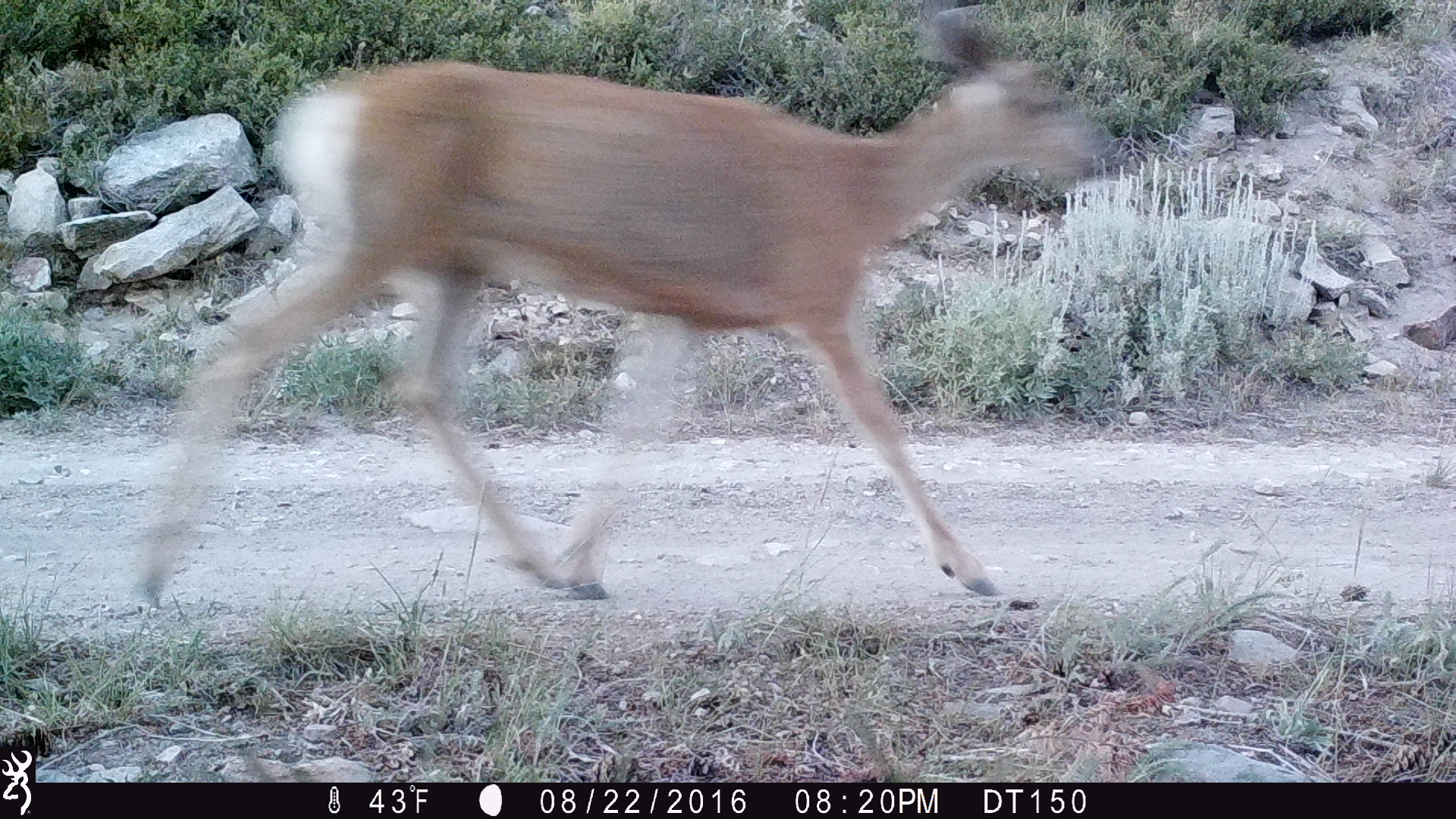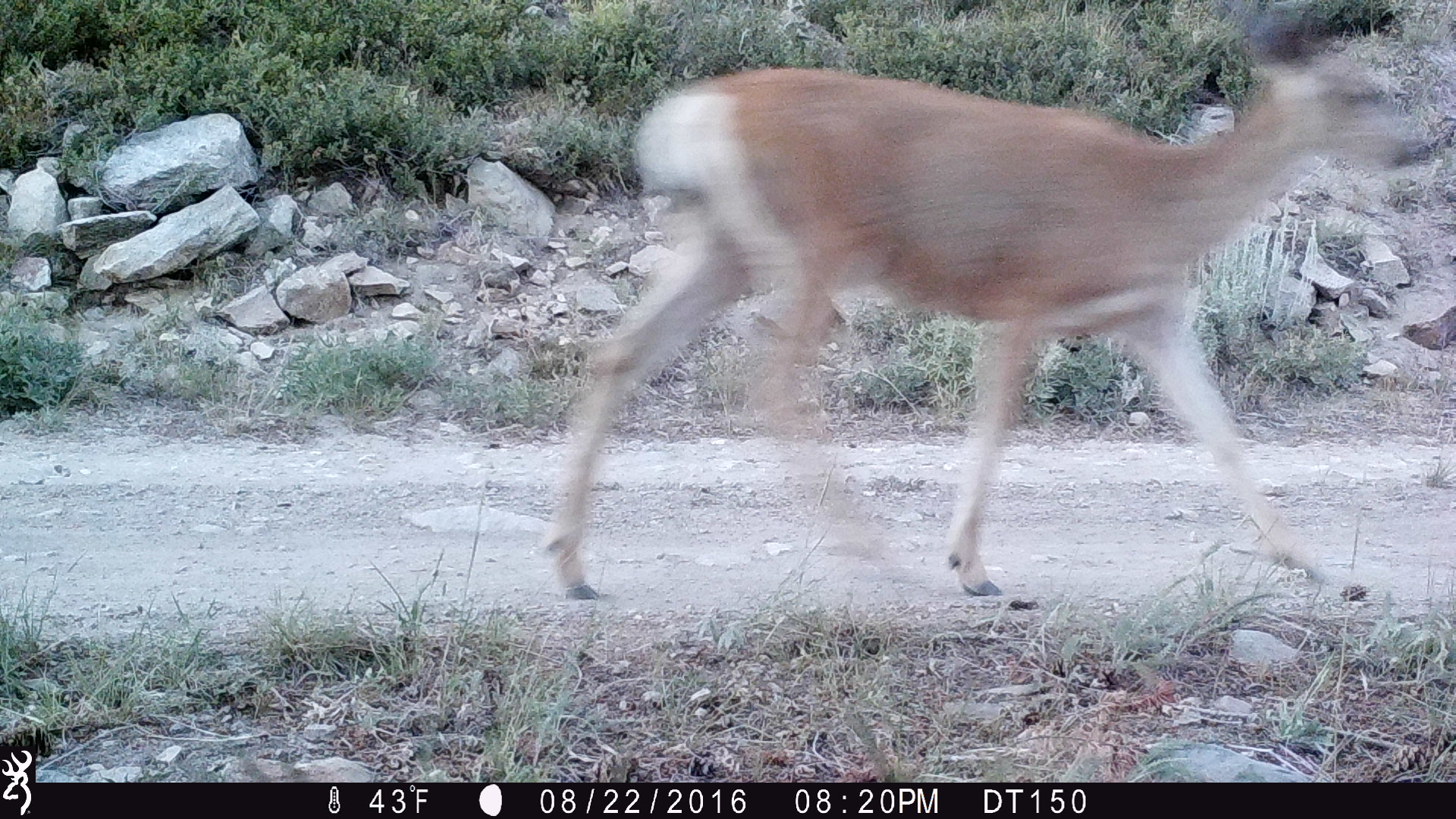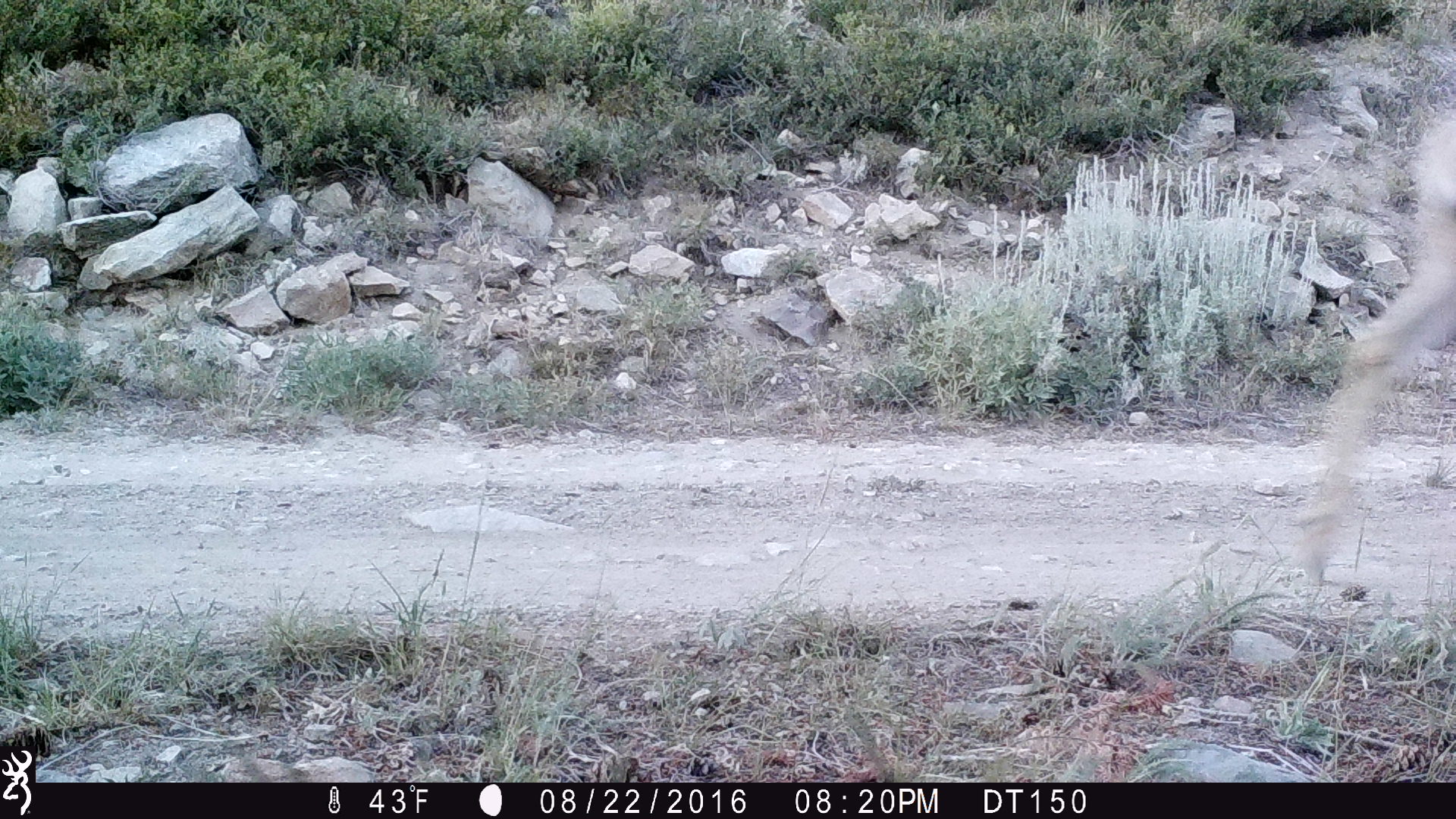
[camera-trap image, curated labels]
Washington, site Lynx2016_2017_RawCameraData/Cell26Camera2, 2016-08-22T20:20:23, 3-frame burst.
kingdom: Animalia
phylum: Chordata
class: Mammalia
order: Artiodactyla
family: Cervidae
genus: Odocoileus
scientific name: Odocoileus hemionus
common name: mule deer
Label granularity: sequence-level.